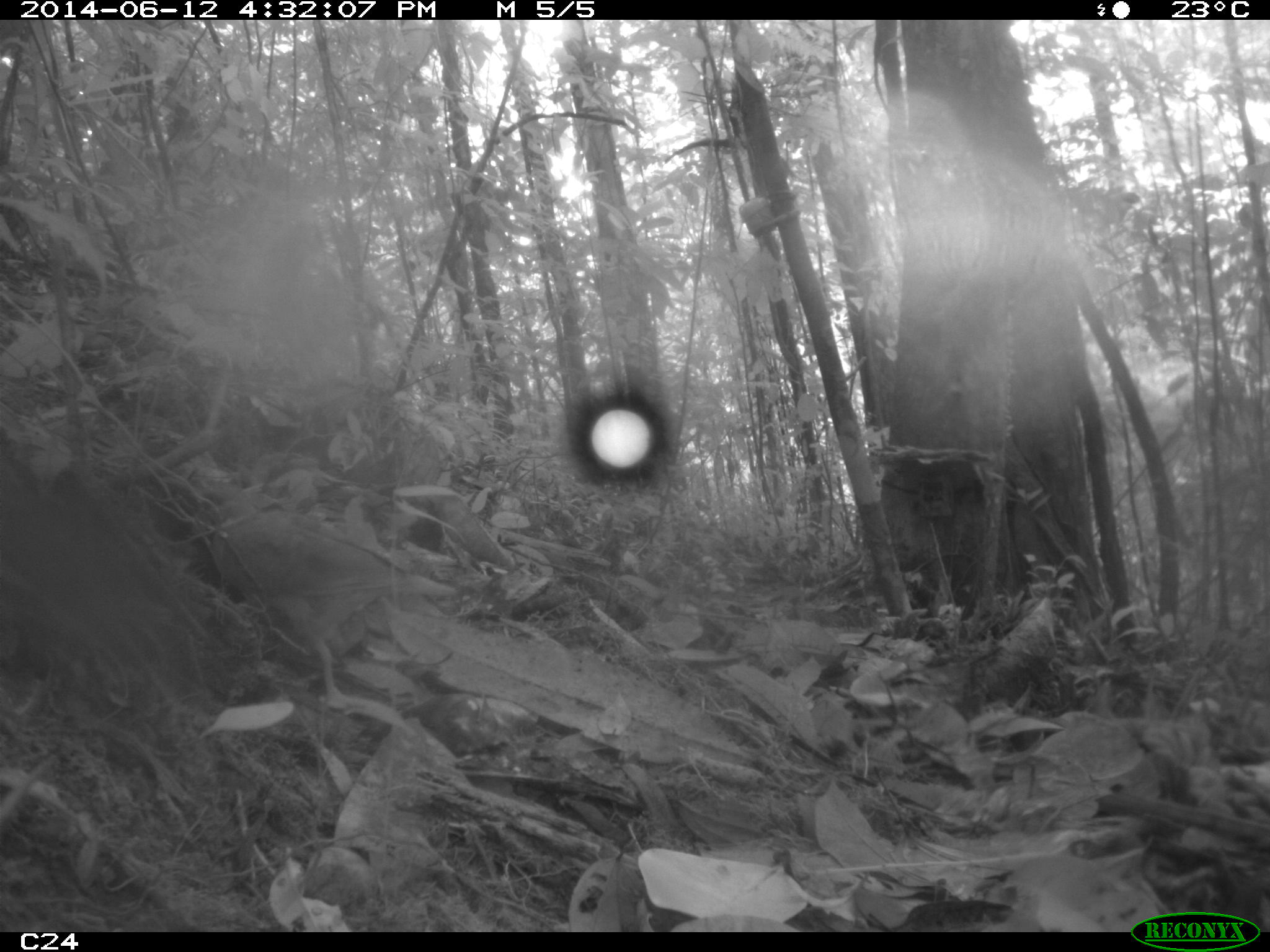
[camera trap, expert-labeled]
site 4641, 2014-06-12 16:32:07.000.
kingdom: Animalia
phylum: Chordata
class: Aves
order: Columbiformes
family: Columbidae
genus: Leptotila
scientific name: Leptotila rufaxilla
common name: gray-fronted dove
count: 1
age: adult